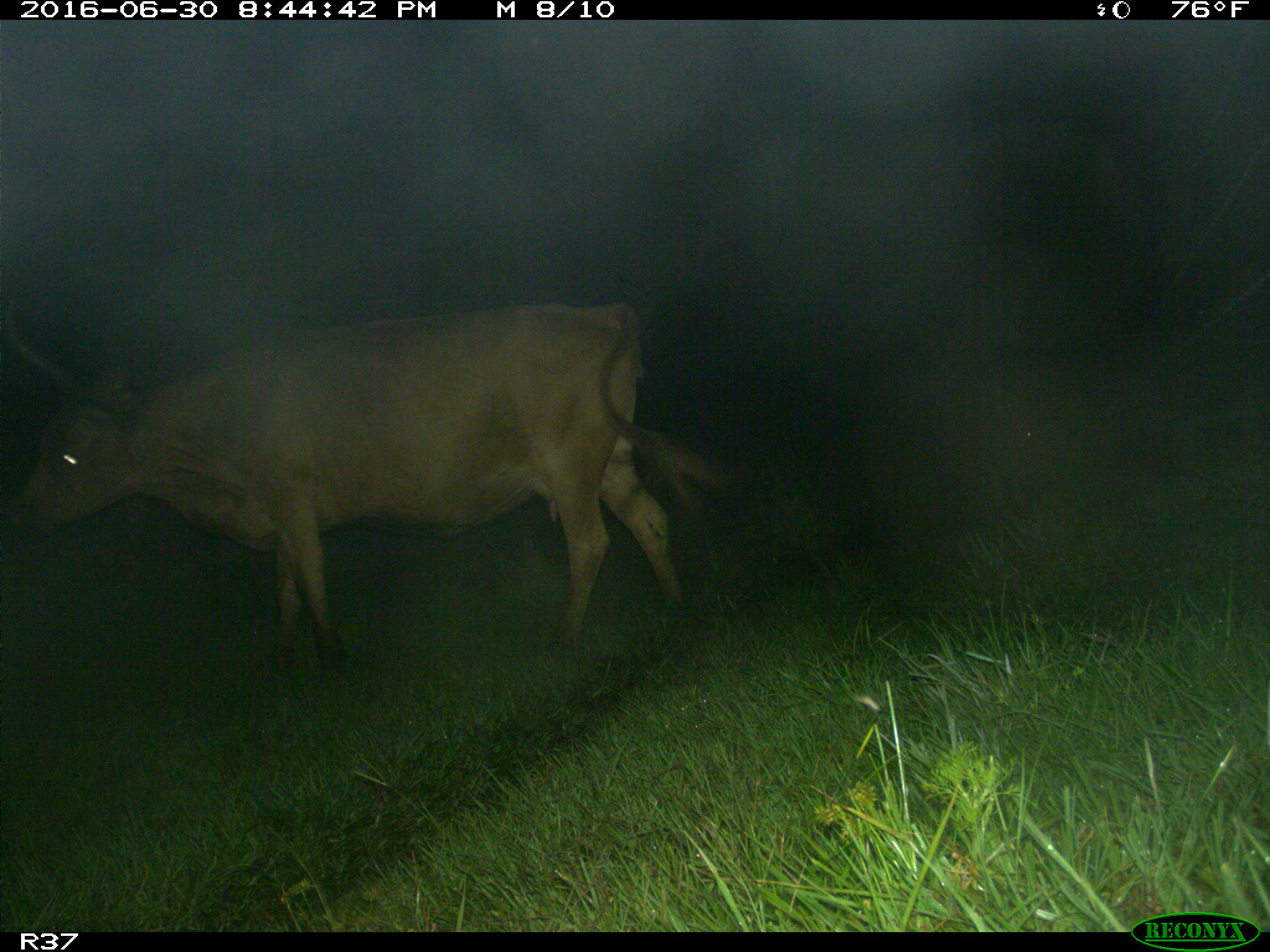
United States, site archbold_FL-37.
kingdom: Animalia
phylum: Chordata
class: Mammalia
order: Artiodactyla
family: Bovidae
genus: Bos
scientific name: Bos taurus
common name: domestic cow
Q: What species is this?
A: Bos taurus (domestic cow).